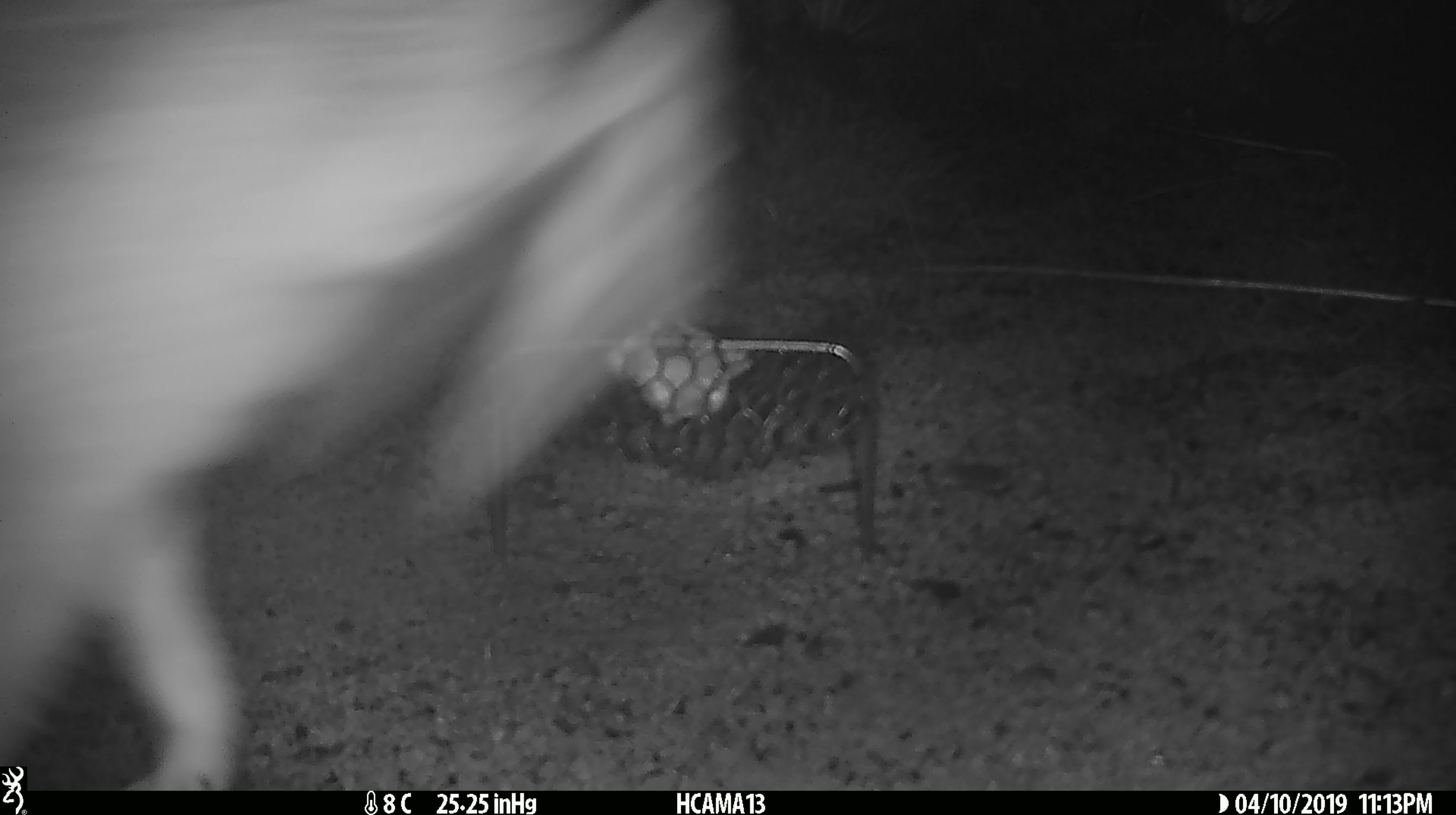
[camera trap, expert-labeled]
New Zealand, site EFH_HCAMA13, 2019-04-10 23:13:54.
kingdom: Animalia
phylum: Chordata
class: Mammalia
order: Lagomorpha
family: Leporidae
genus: Lepus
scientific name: Lepus europaeus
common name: brown hare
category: hare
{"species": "hare (brown hare) (Lepus europaeus)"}